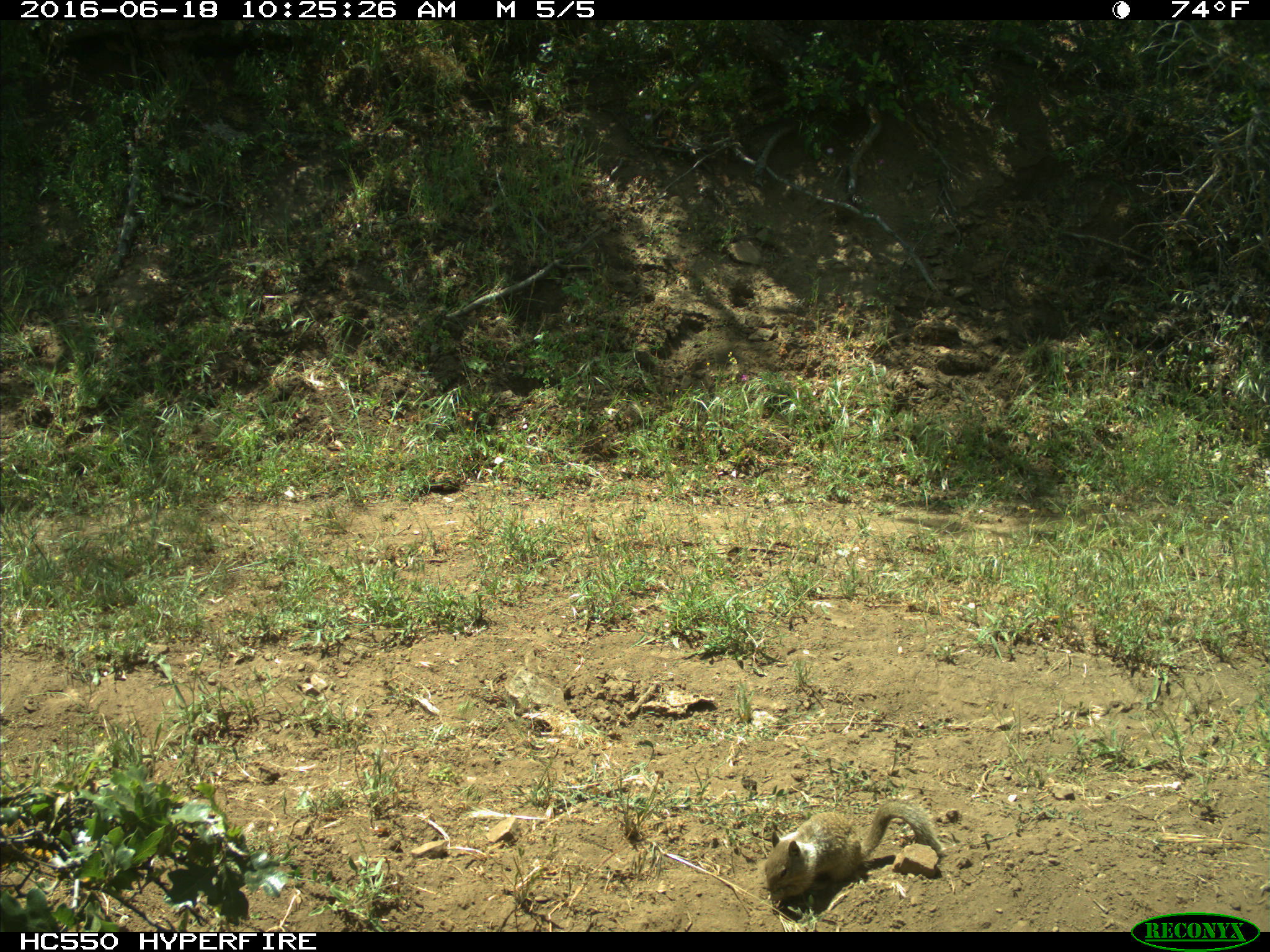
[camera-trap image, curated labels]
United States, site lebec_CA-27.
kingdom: Animalia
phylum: Chordata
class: Mammalia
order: Rodentia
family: Sciuridae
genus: Otospermophilus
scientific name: Otospermophilus beecheyi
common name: california ground squirrel